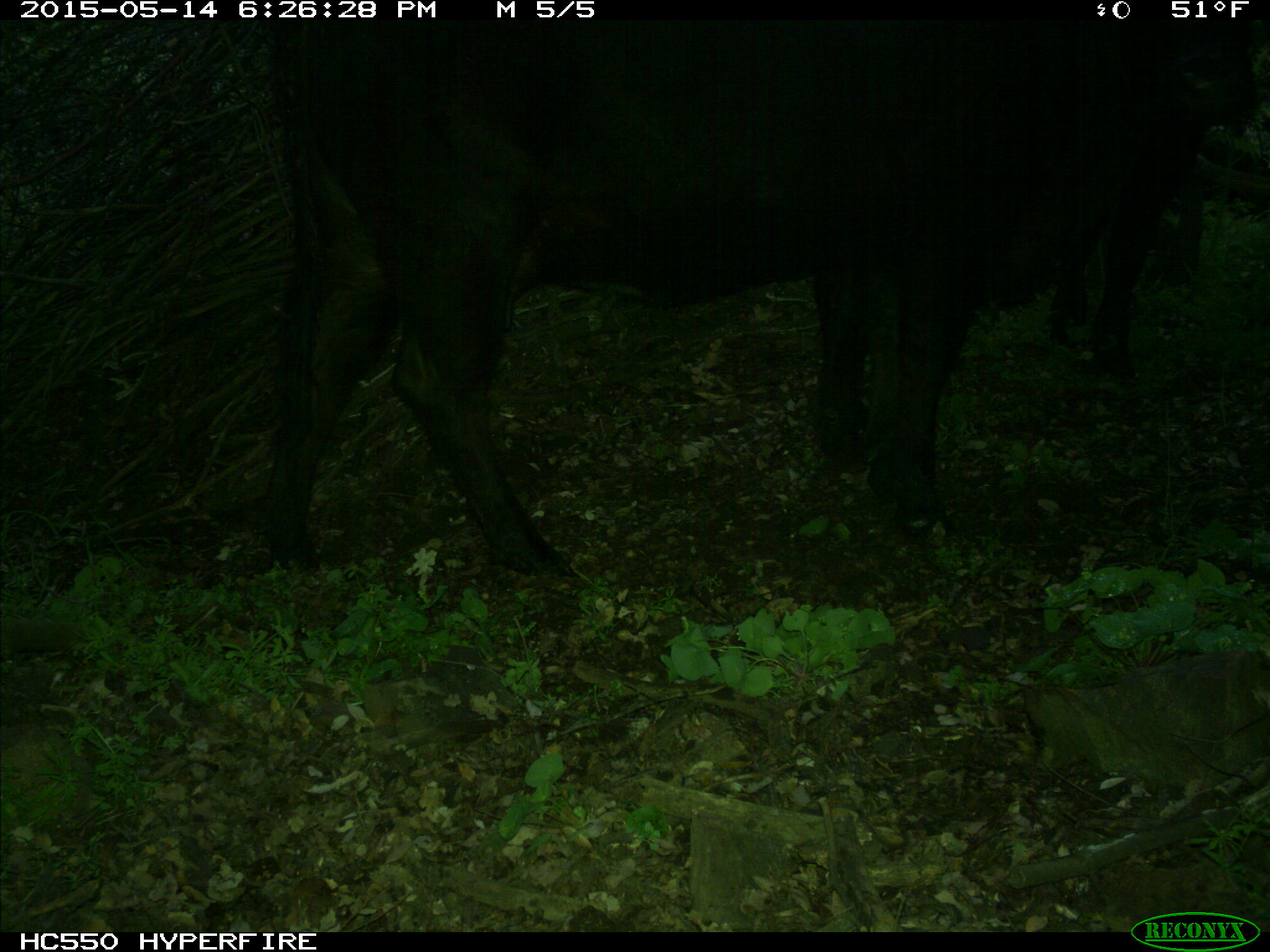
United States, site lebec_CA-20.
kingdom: Animalia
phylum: Chordata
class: Mammalia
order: Artiodactyla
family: Bovidae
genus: Bos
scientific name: Bos taurus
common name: domestic cow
Bos taurus (domestic cow).